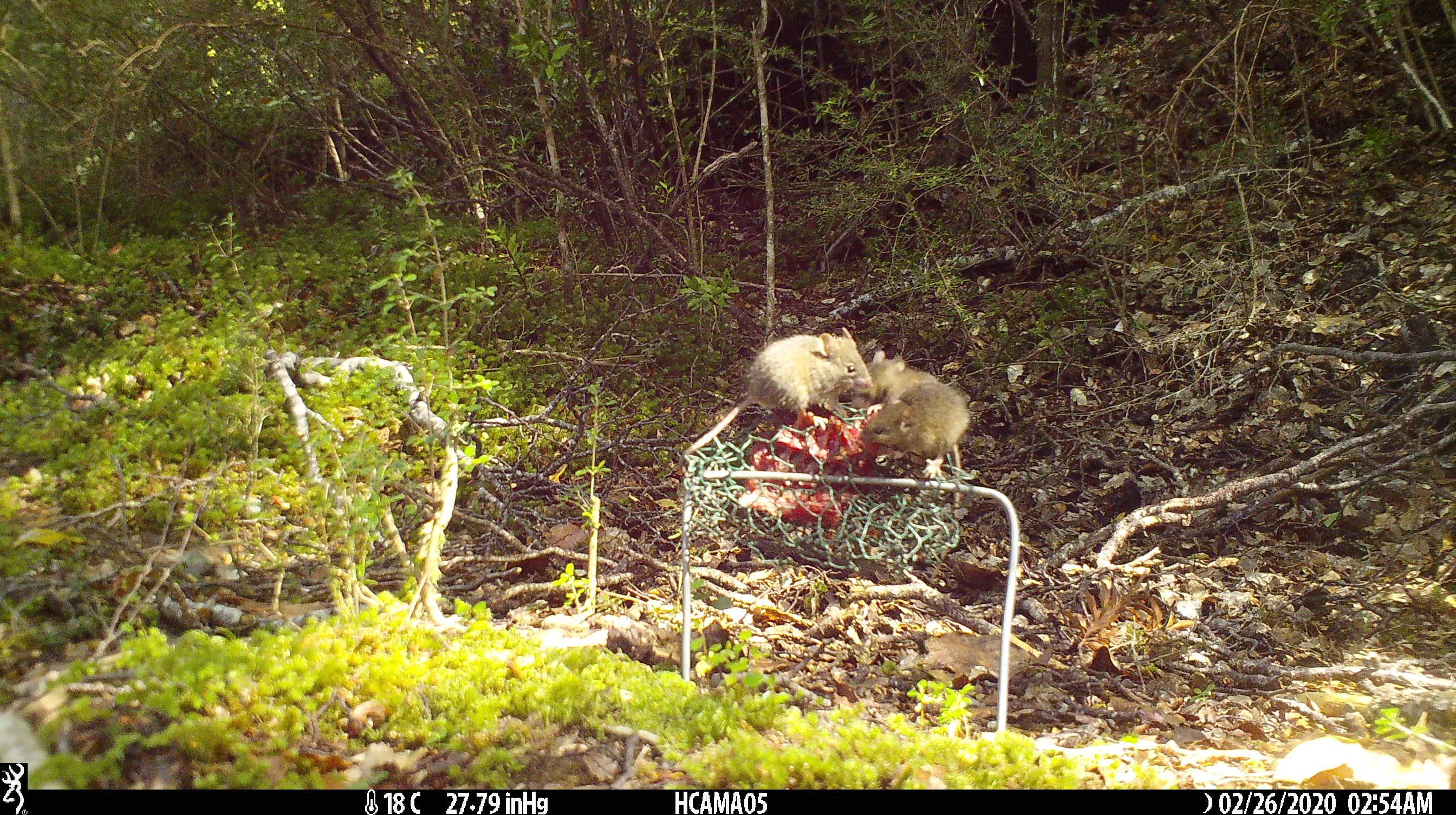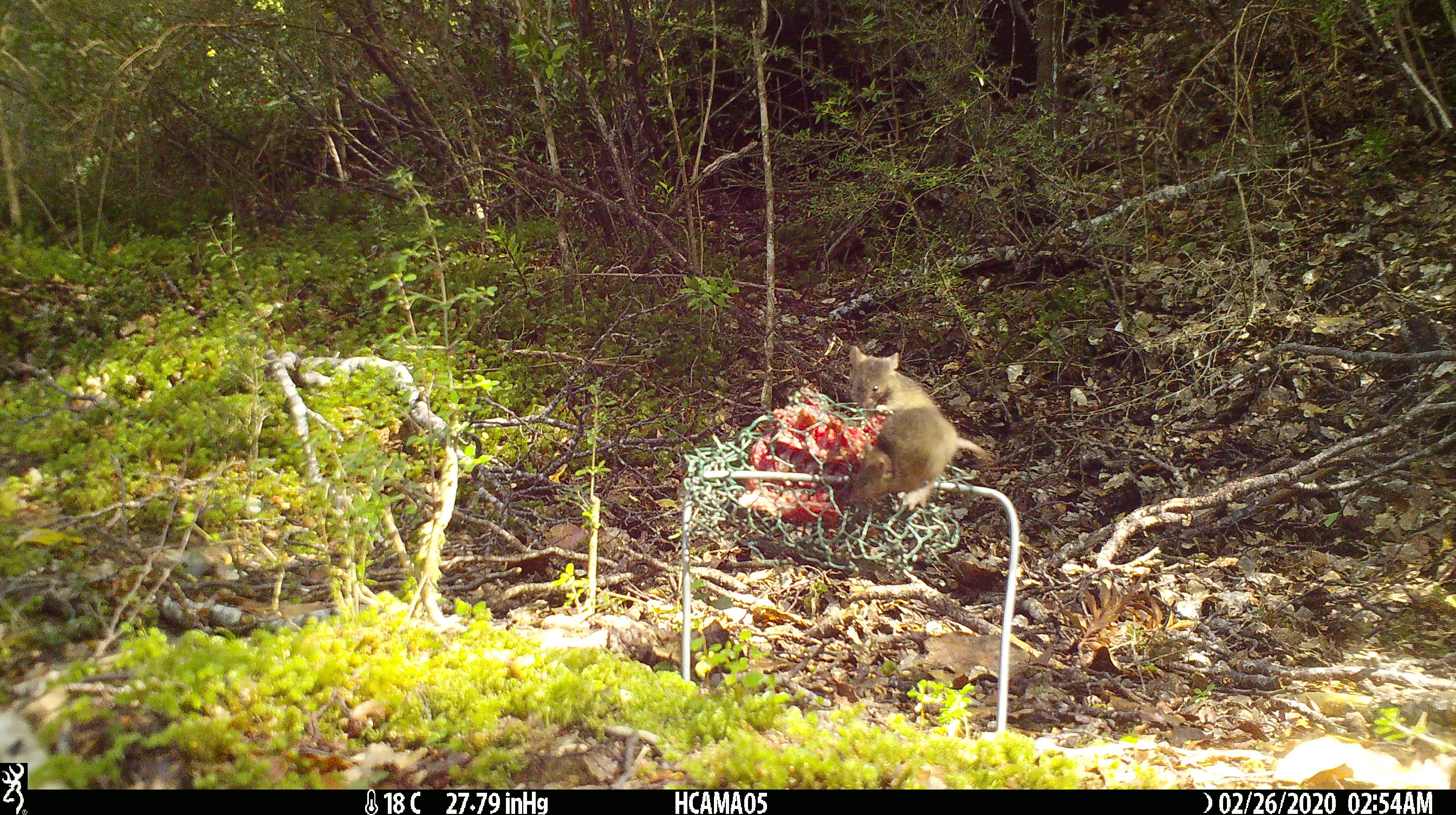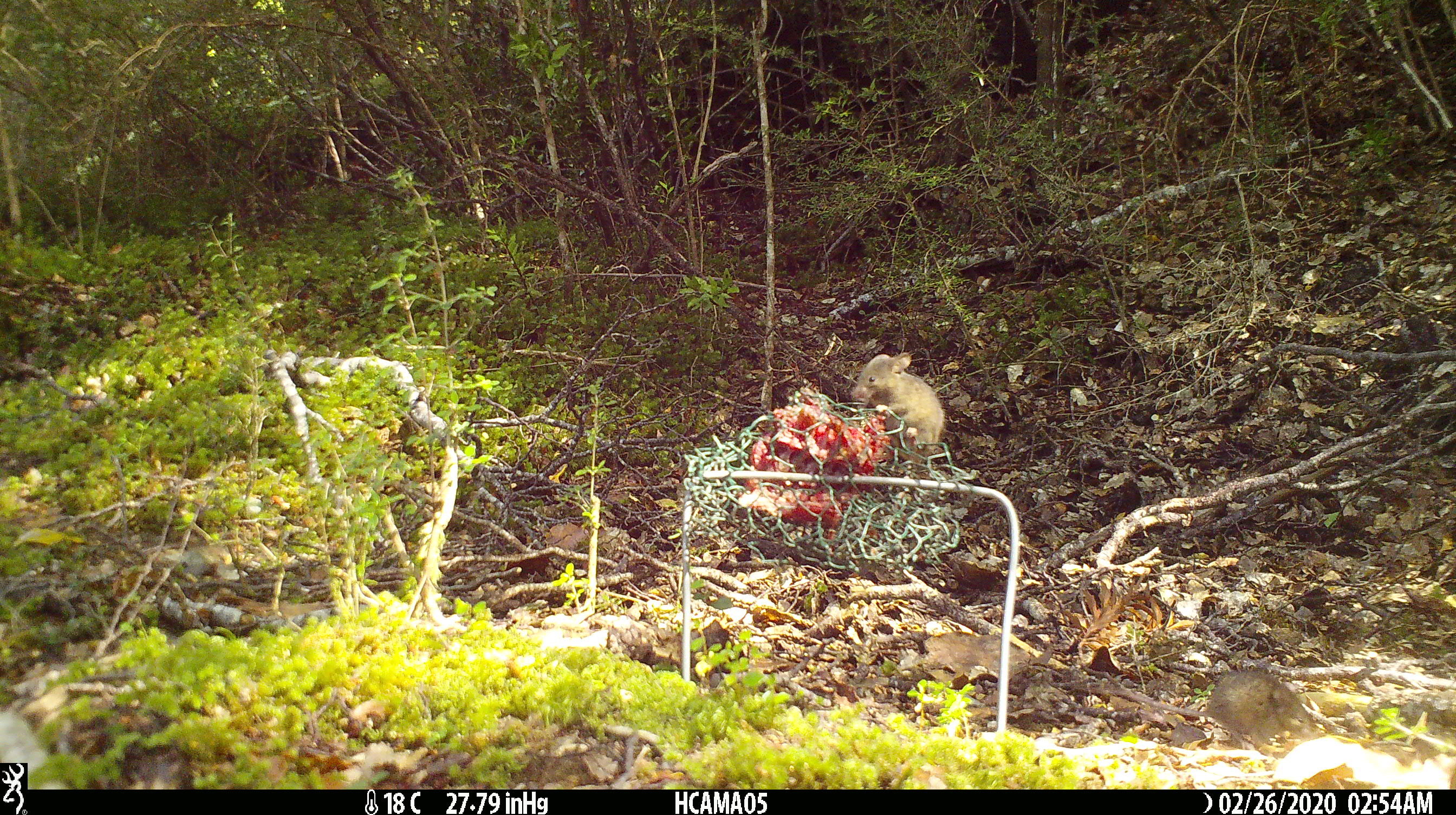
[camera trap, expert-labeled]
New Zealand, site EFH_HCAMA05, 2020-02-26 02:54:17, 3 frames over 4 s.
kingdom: Animalia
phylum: Chordata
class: Mammalia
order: Rodentia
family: Muridae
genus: Mus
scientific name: Mus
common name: mouse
Mouse (Mus).